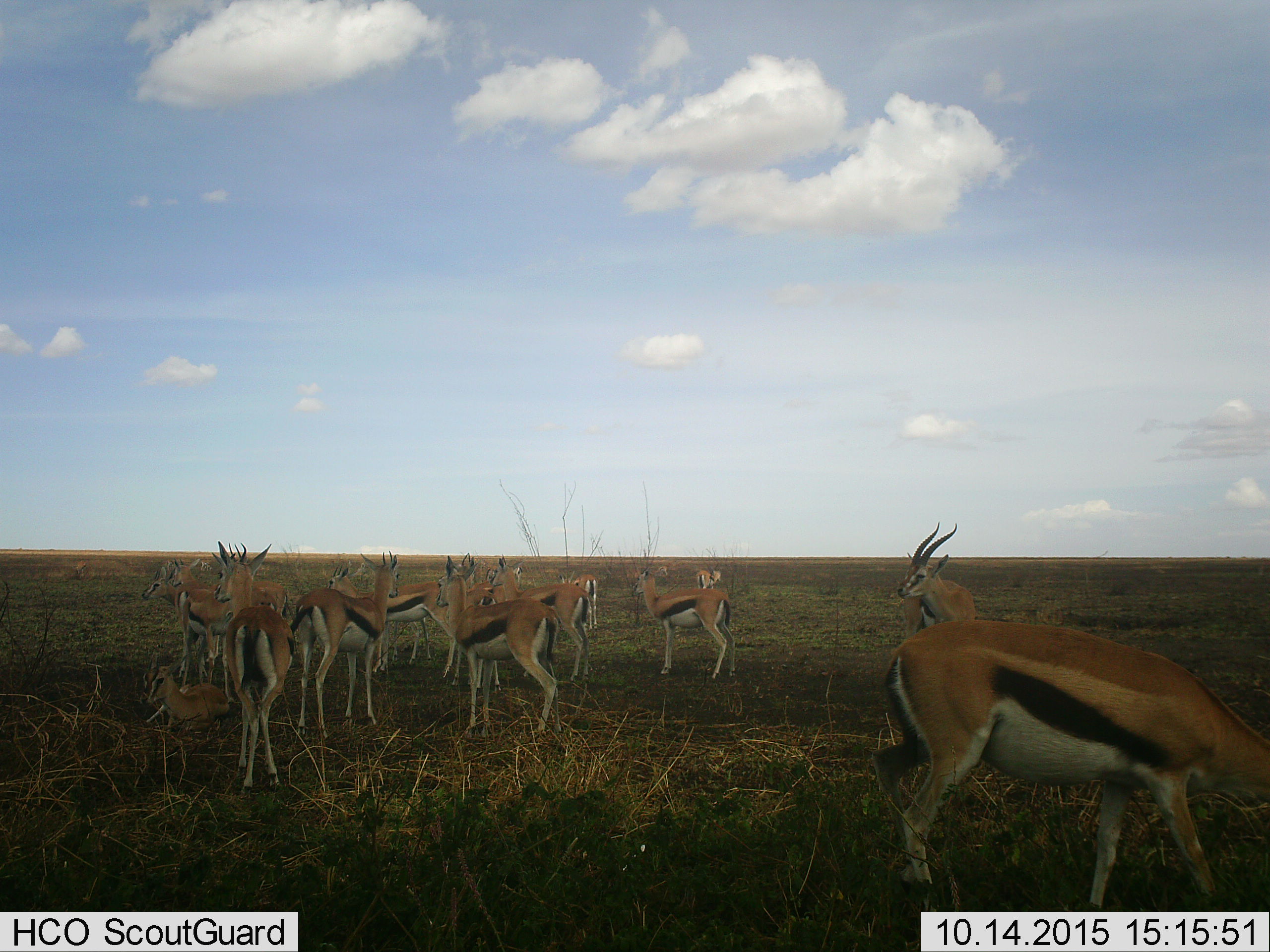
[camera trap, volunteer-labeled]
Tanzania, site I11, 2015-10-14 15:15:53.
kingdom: Animalia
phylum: Chordata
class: Mammalia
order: Artiodactyla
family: Bovidae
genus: Eudorcas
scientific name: Eudorcas thomsonii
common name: thomson's gazelle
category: gazellethomsons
Gazellethomsons (thomson's gazelle) (Eudorcas thomsonii), count 11-50. Behavior (volunteer vote fractions): standing 100%, resting 60%, moving 20%, interacting 10%. Young present (vote fraction): 40%. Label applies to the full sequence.